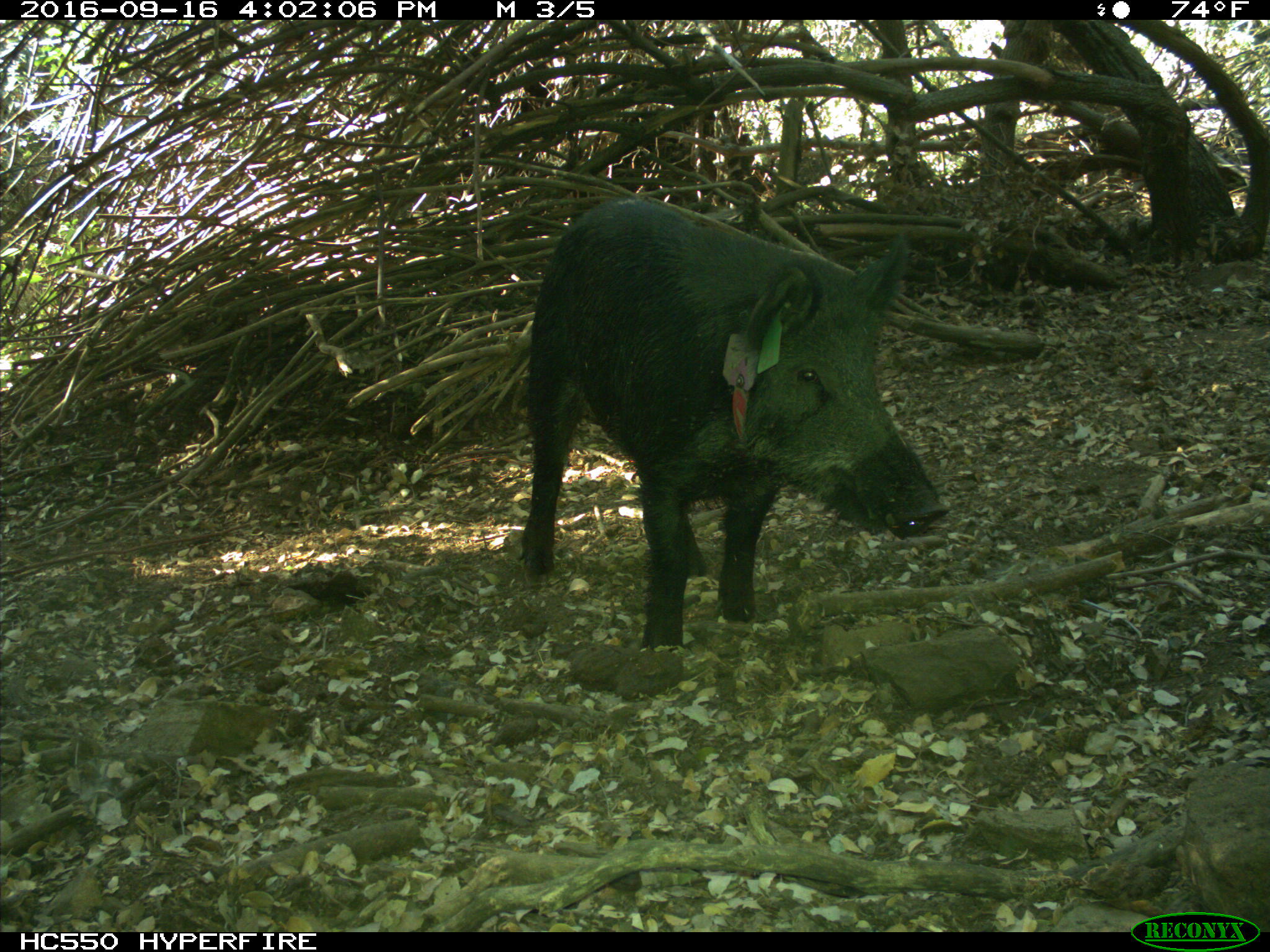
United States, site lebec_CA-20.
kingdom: Animalia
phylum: Chordata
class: Mammalia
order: Artiodactyla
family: Suidae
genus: Sus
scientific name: Sus scrofa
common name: wild boar